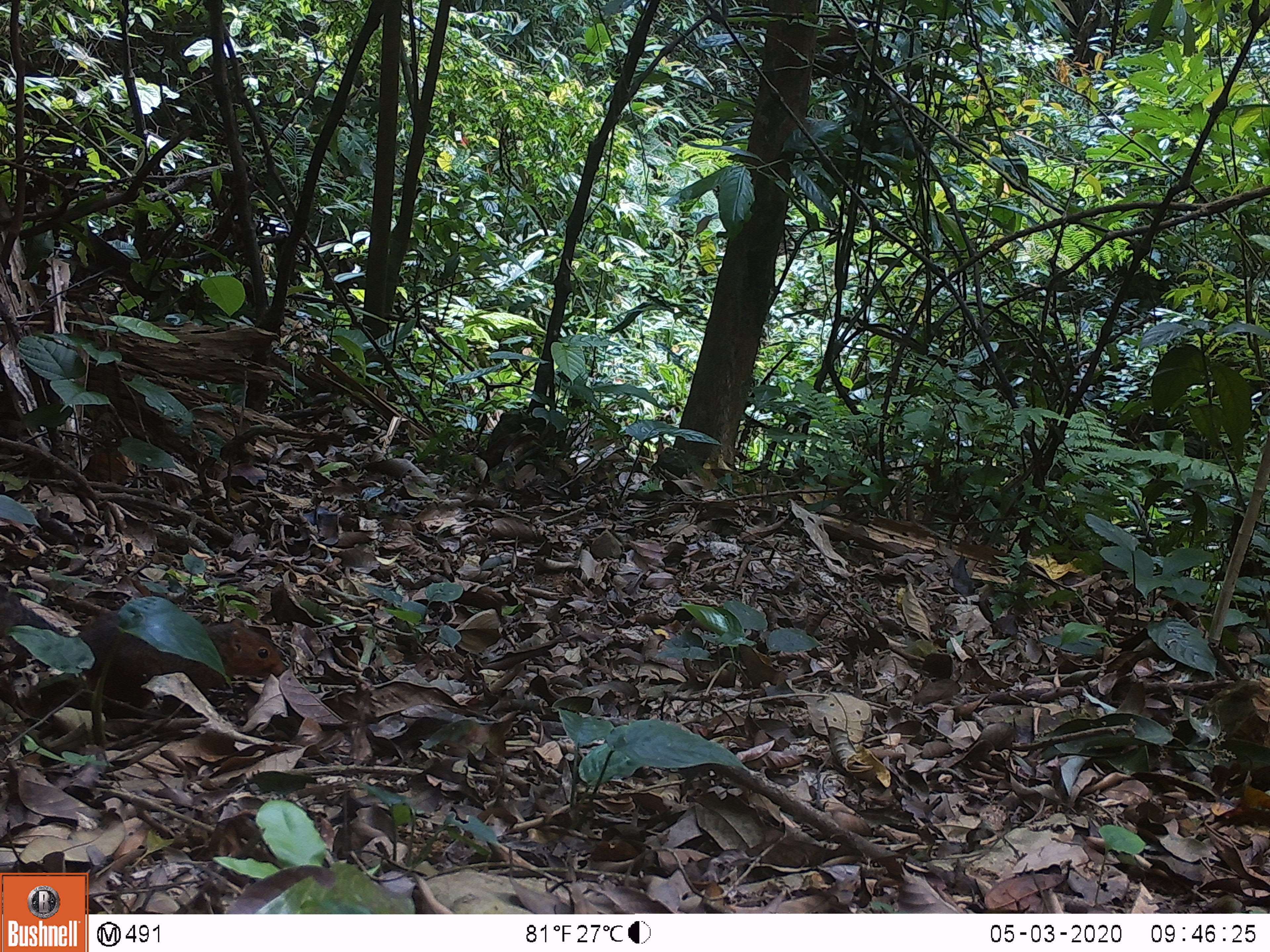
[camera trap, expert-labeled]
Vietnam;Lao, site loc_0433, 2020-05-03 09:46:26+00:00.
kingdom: Animalia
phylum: Chordata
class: Mammalia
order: Rodentia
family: Sciuridae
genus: Dremomys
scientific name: Dremomys rufigenis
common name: red-cheeked squirrel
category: red cheeked squirrel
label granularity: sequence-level